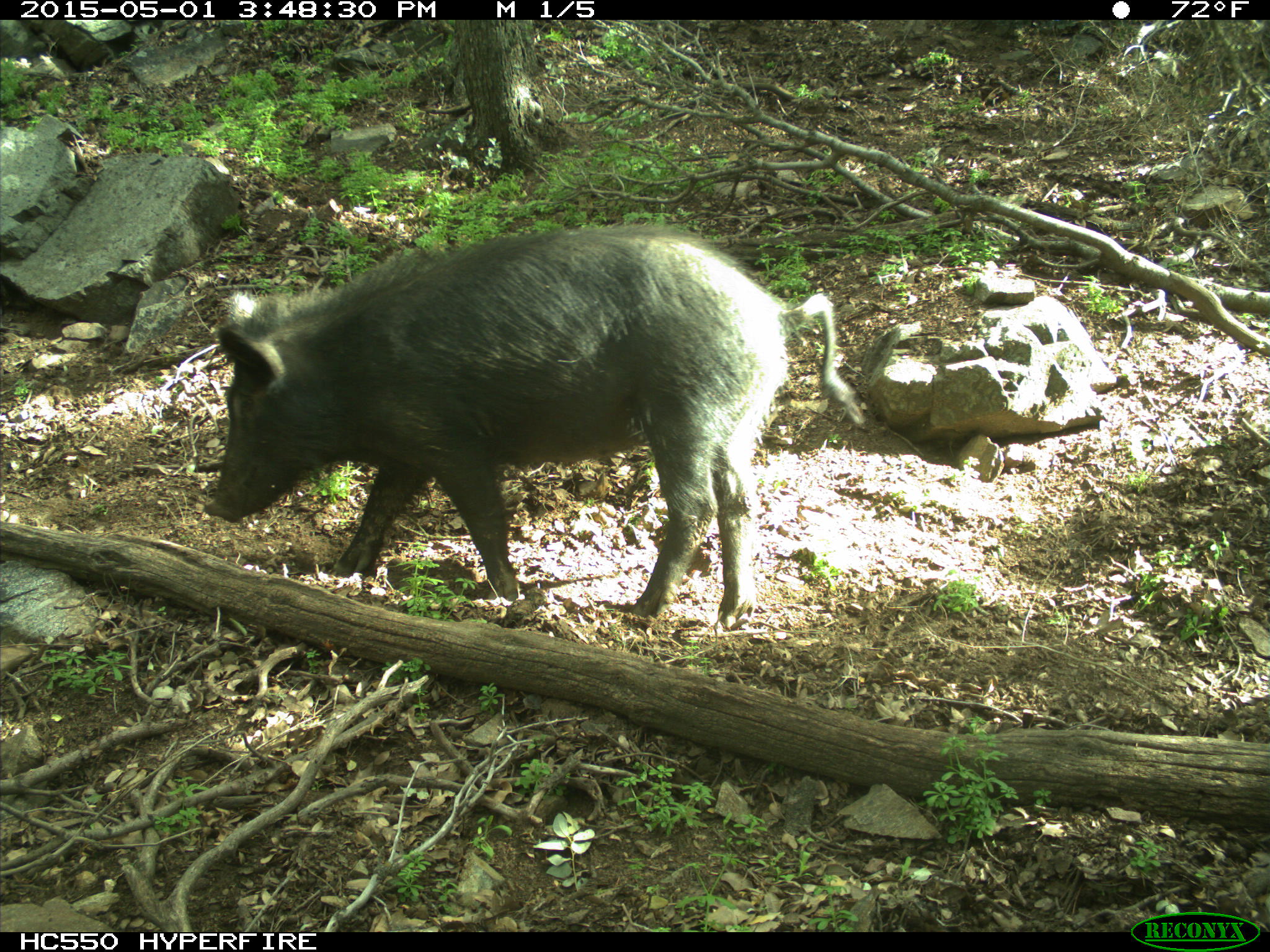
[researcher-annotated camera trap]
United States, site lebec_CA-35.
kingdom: Animalia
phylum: Chordata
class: Mammalia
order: Artiodactyla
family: Suidae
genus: Sus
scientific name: Sus scrofa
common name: wild boar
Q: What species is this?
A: Sus scrofa (wild boar).